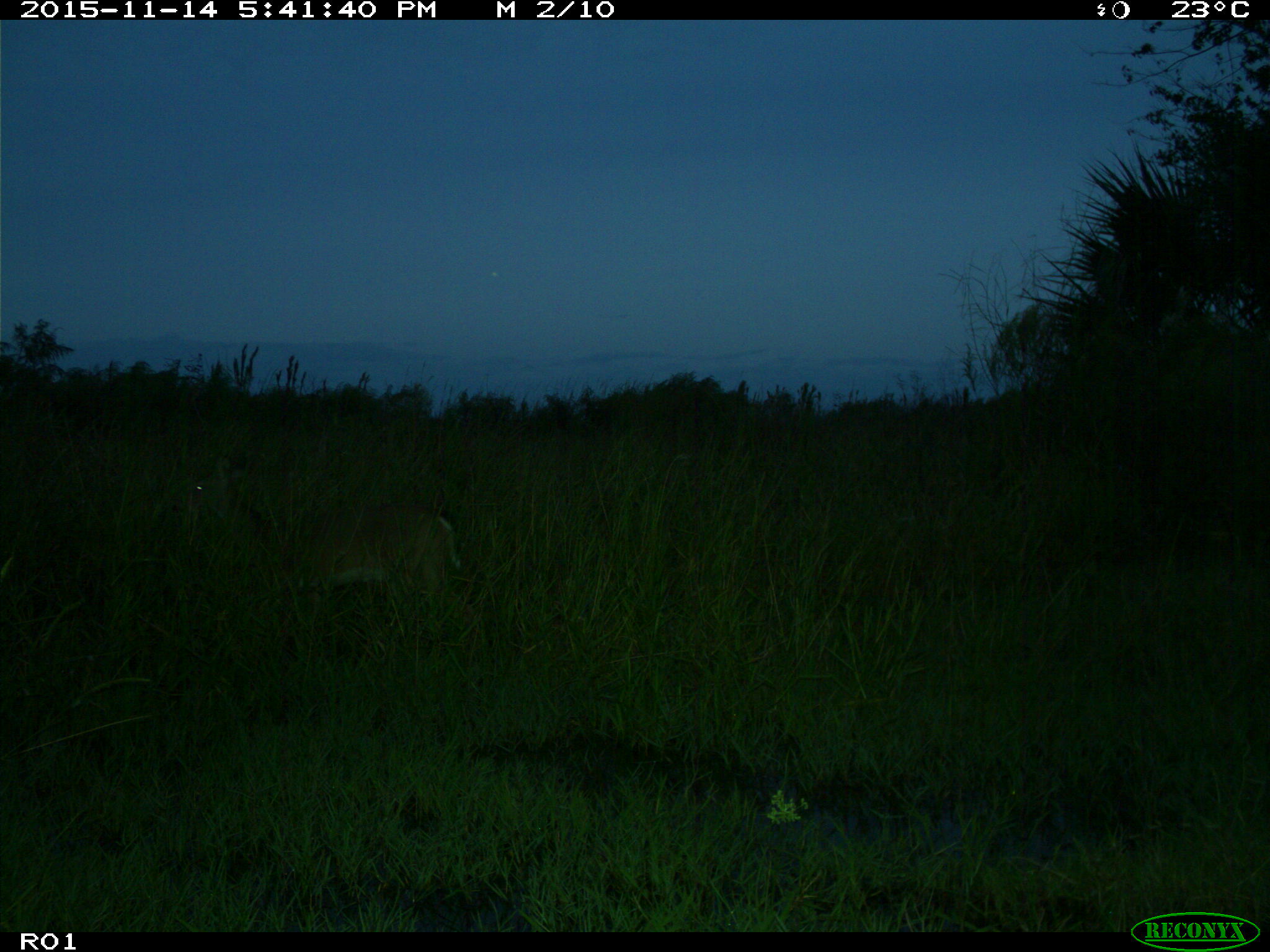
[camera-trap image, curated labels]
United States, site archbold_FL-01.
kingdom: Animalia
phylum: Chordata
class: Mammalia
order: Artiodactyla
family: Cervidae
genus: Odocoileus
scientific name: Odocoileus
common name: deer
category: unidentified deer